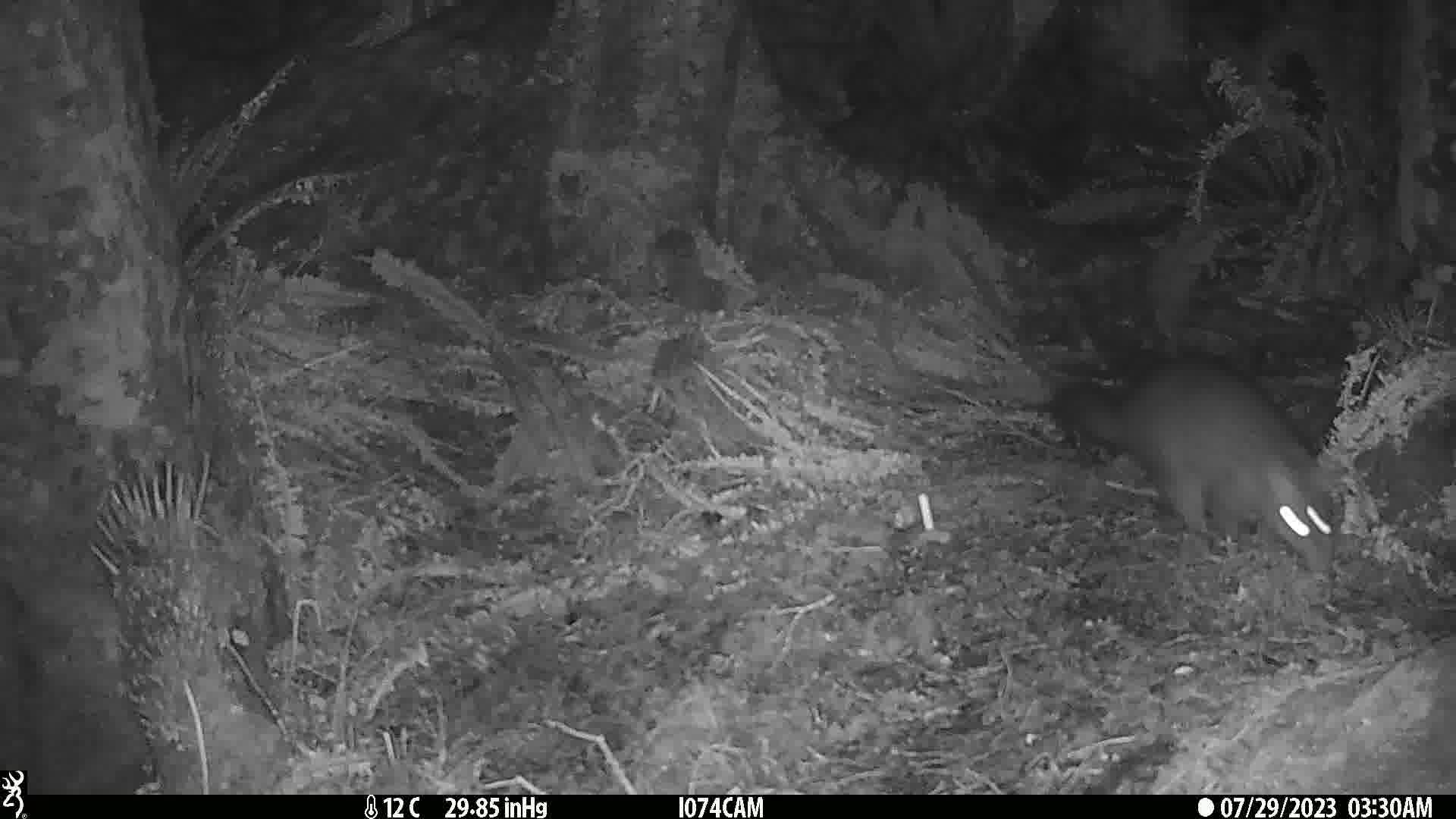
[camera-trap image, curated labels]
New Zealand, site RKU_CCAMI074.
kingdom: Animalia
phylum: Chordata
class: Mammalia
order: Diprotodontia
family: Phalangeridae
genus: Trichosurus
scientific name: Trichosurus vulpecula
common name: common brushtail possum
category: possum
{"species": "possum (common brushtail possum) (Trichosurus vulpecula)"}